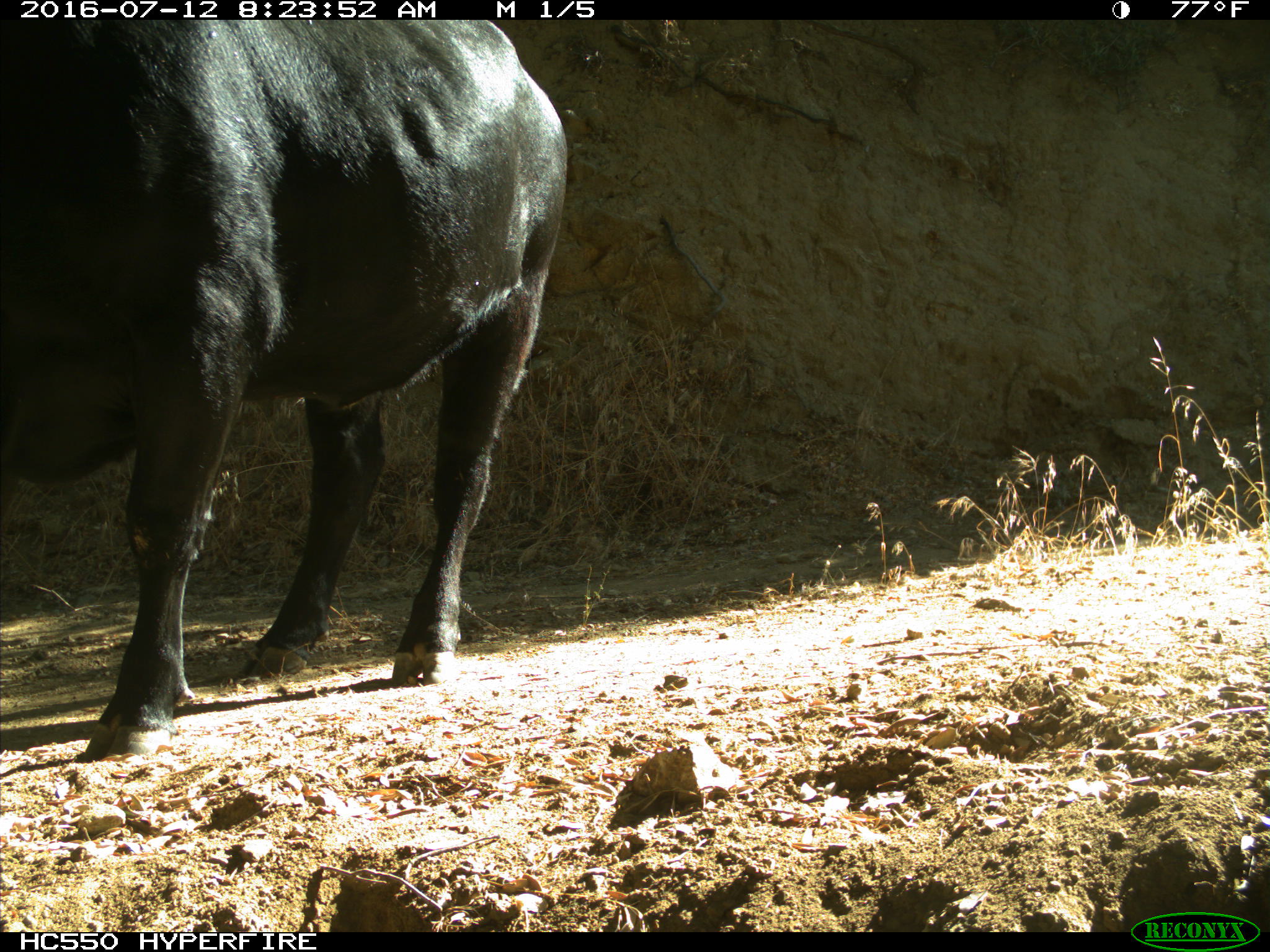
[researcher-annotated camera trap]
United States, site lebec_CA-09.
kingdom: Animalia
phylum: Chordata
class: Mammalia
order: Artiodactyla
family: Bovidae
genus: Bos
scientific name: Bos taurus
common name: domestic cow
Bos taurus (domestic cow).